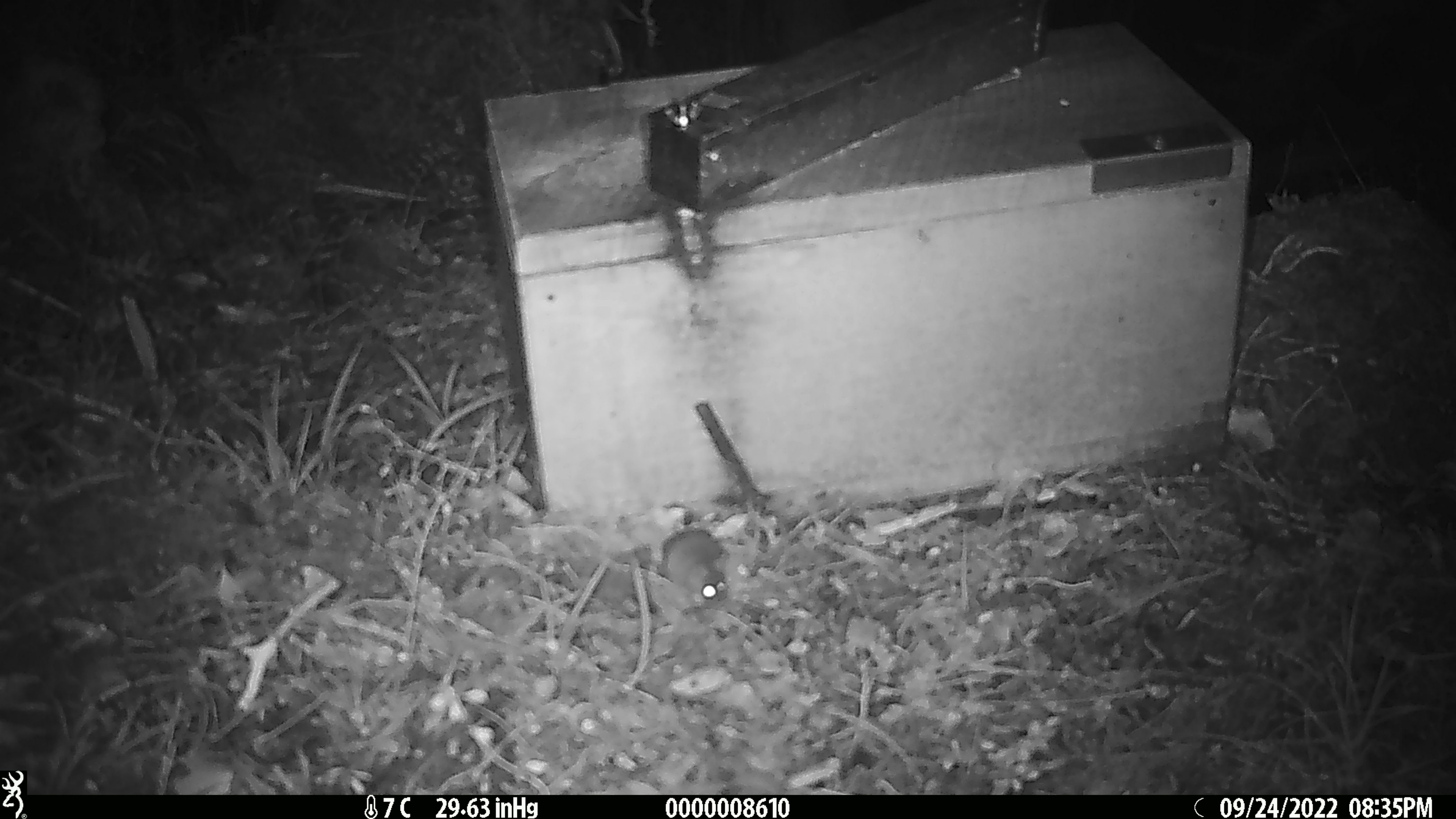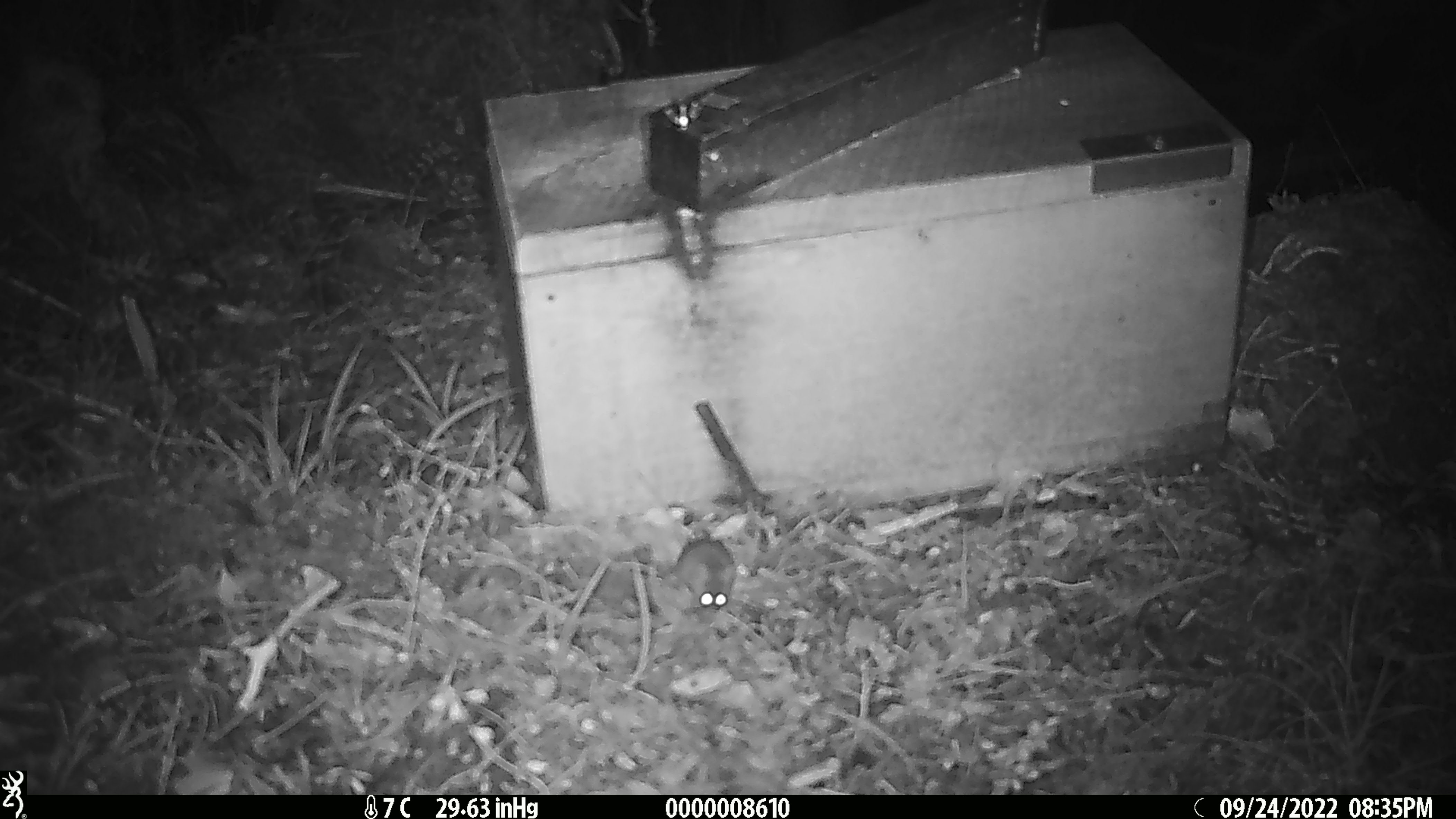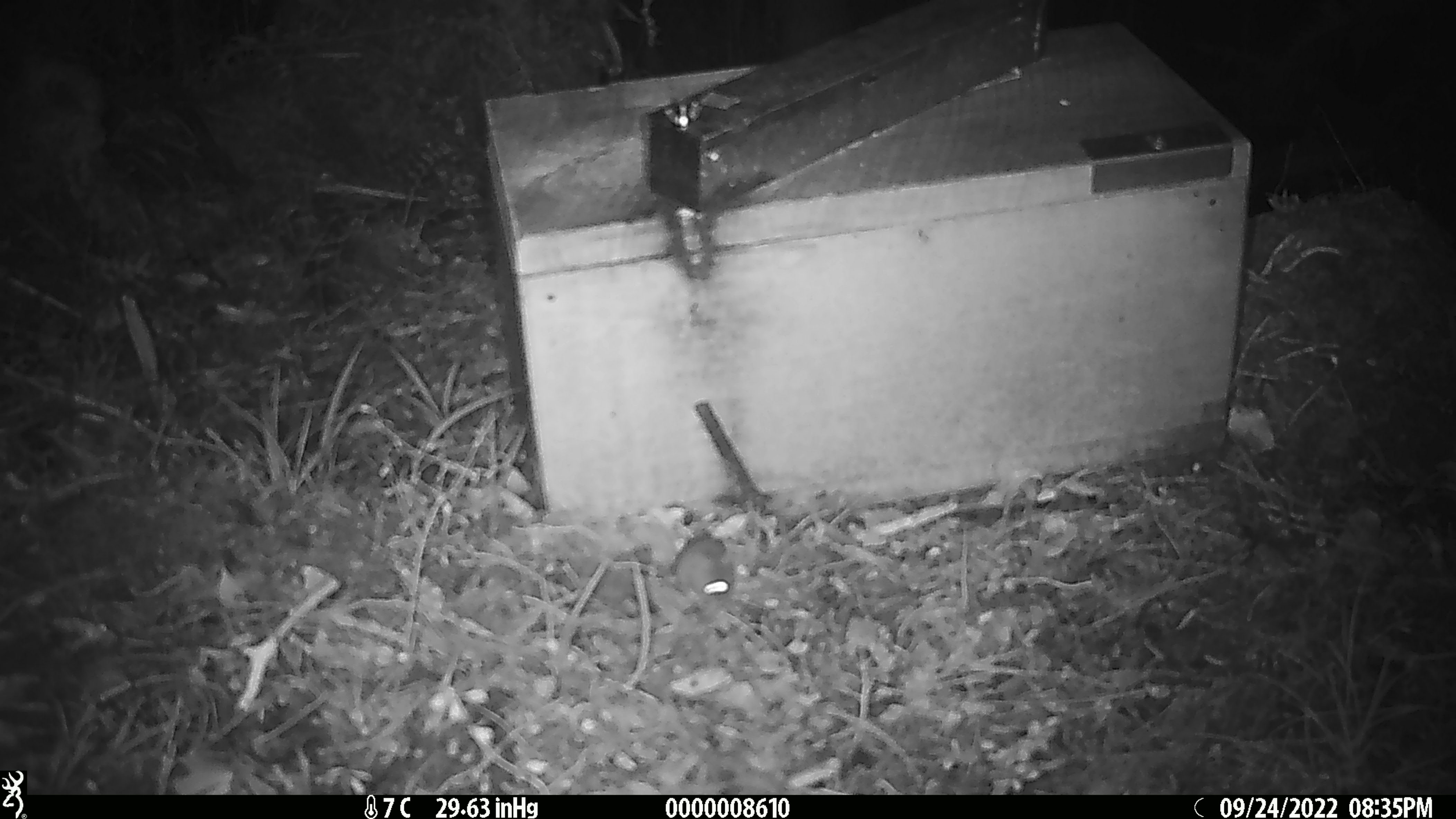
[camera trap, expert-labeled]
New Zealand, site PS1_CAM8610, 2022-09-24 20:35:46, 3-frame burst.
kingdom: Animalia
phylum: Chordata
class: Mammalia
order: Rodentia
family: Muridae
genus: Mus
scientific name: Mus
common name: mouse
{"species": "mouse (Mus)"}